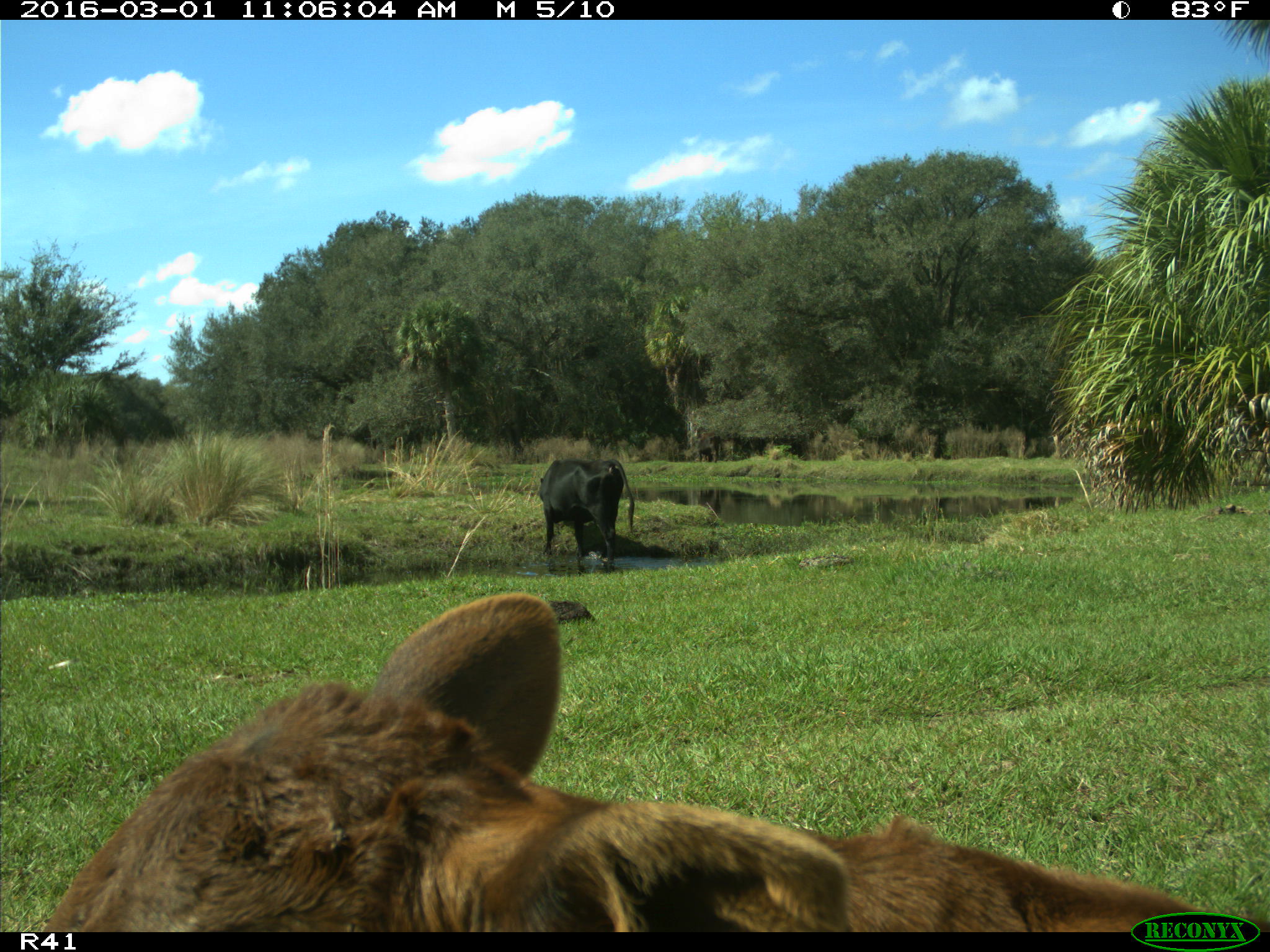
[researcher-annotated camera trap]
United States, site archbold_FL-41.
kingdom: Animalia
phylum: Chordata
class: Mammalia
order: Artiodactyla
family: Bovidae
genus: Bos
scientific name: Bos taurus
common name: domestic cow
Bos taurus (domestic cow).